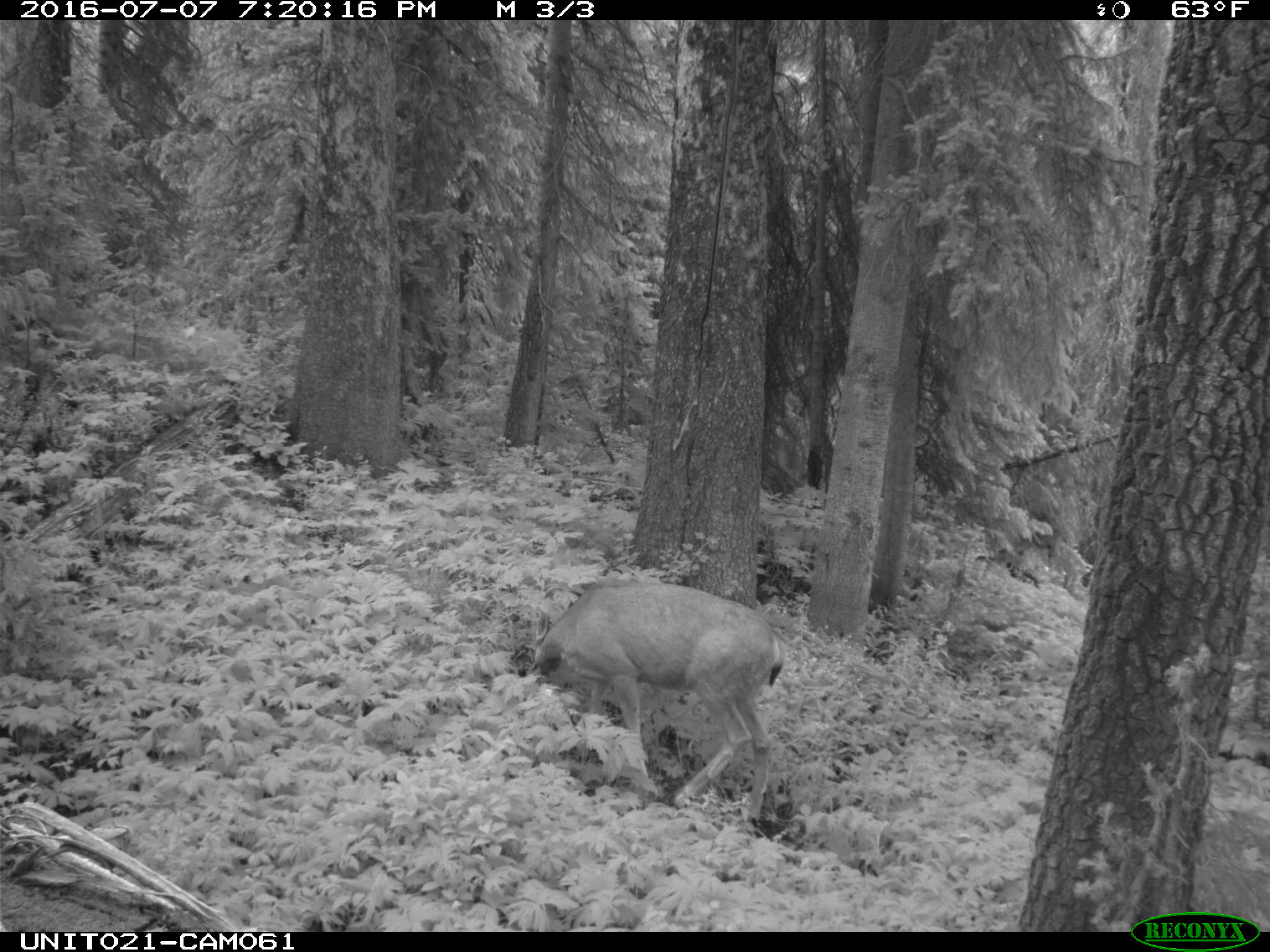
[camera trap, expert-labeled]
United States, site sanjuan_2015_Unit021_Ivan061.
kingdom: Animalia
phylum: Chordata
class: Mammalia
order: Artiodactyla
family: Cervidae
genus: Odocoileus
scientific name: Odocoileus hemionus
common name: mule deer